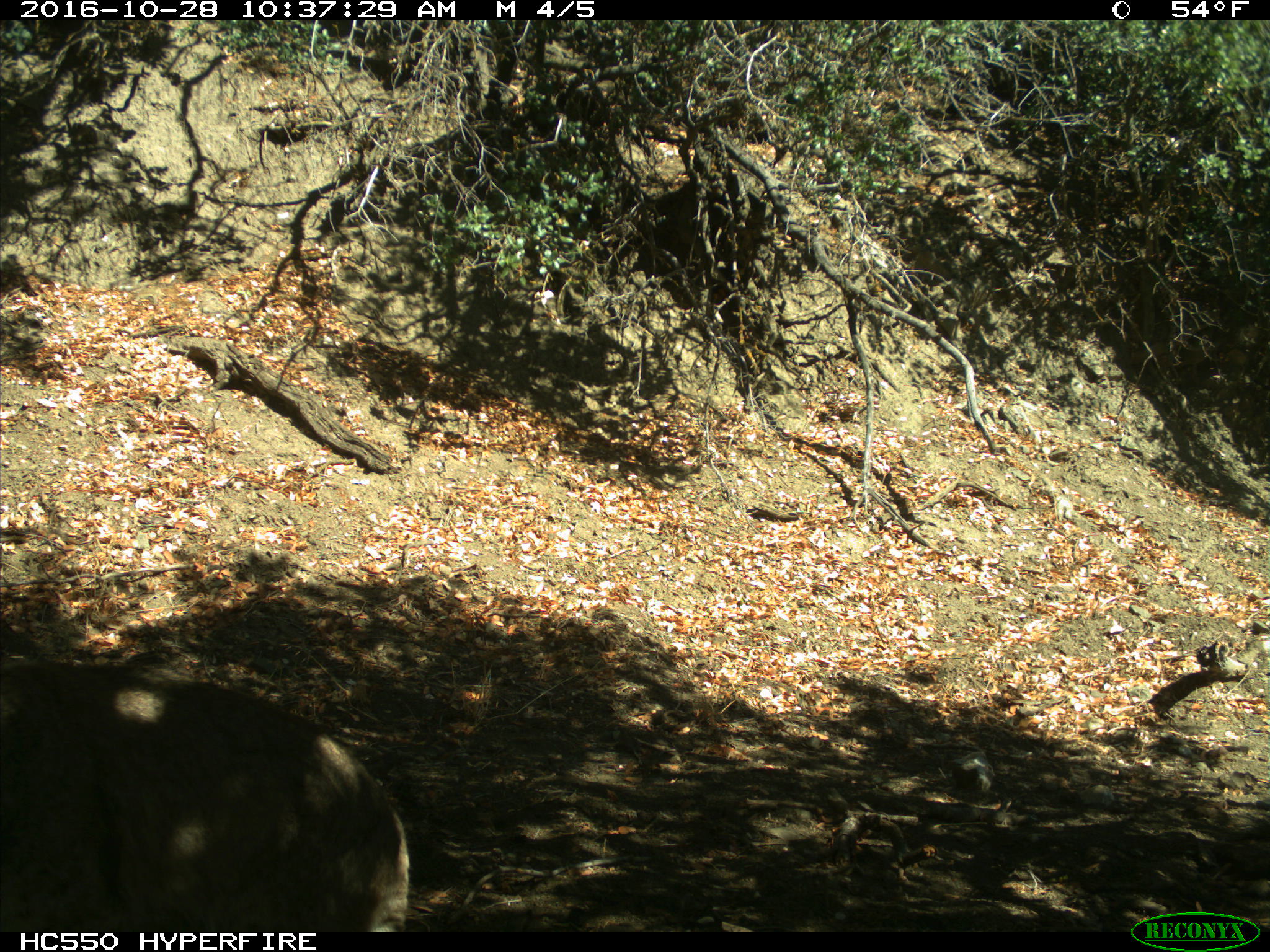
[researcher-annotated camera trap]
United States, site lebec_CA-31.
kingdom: Animalia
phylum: Chordata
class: Mammalia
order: Carnivora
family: Felidae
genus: Lynx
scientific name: Lynx rufus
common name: bobcat